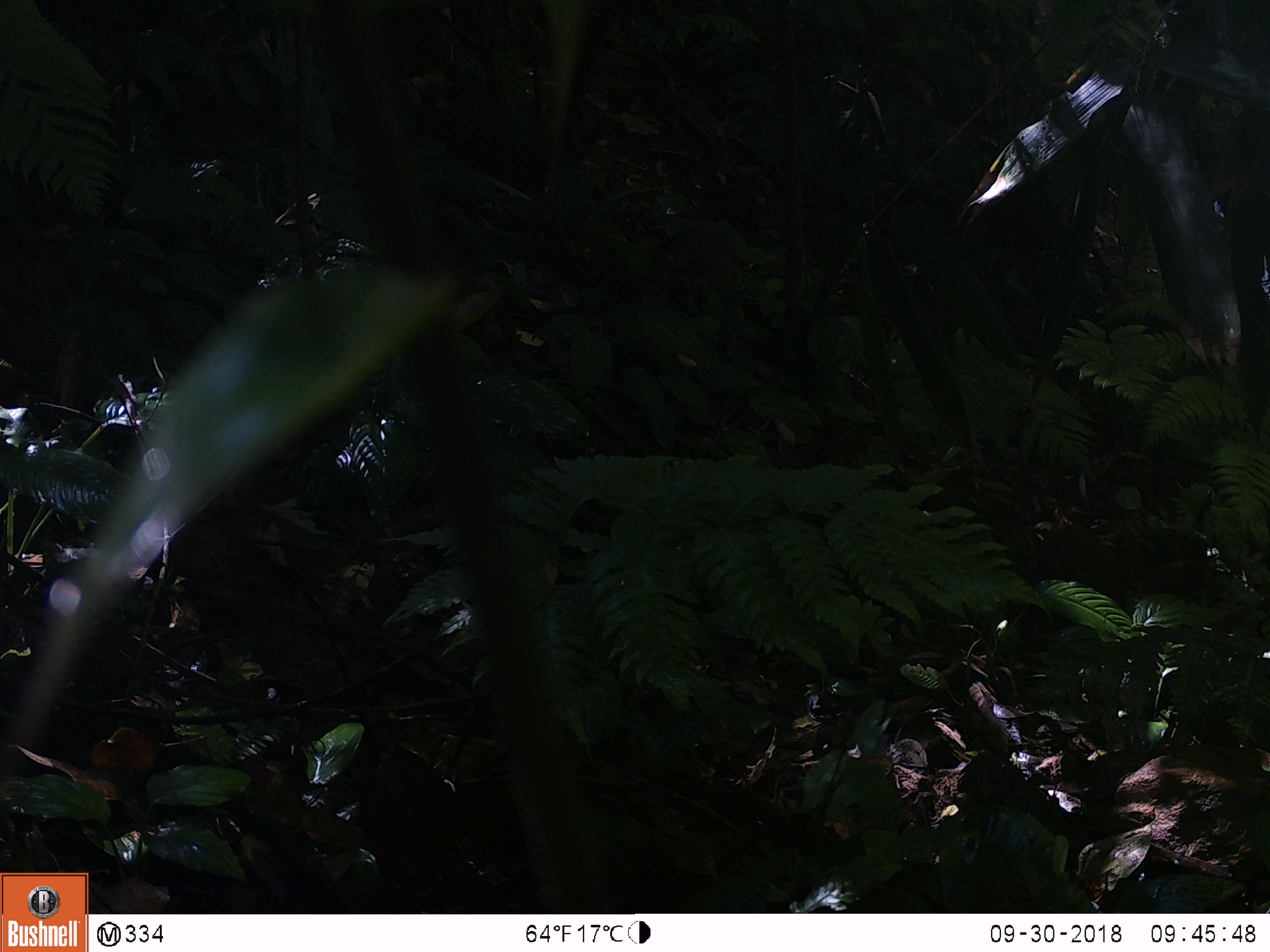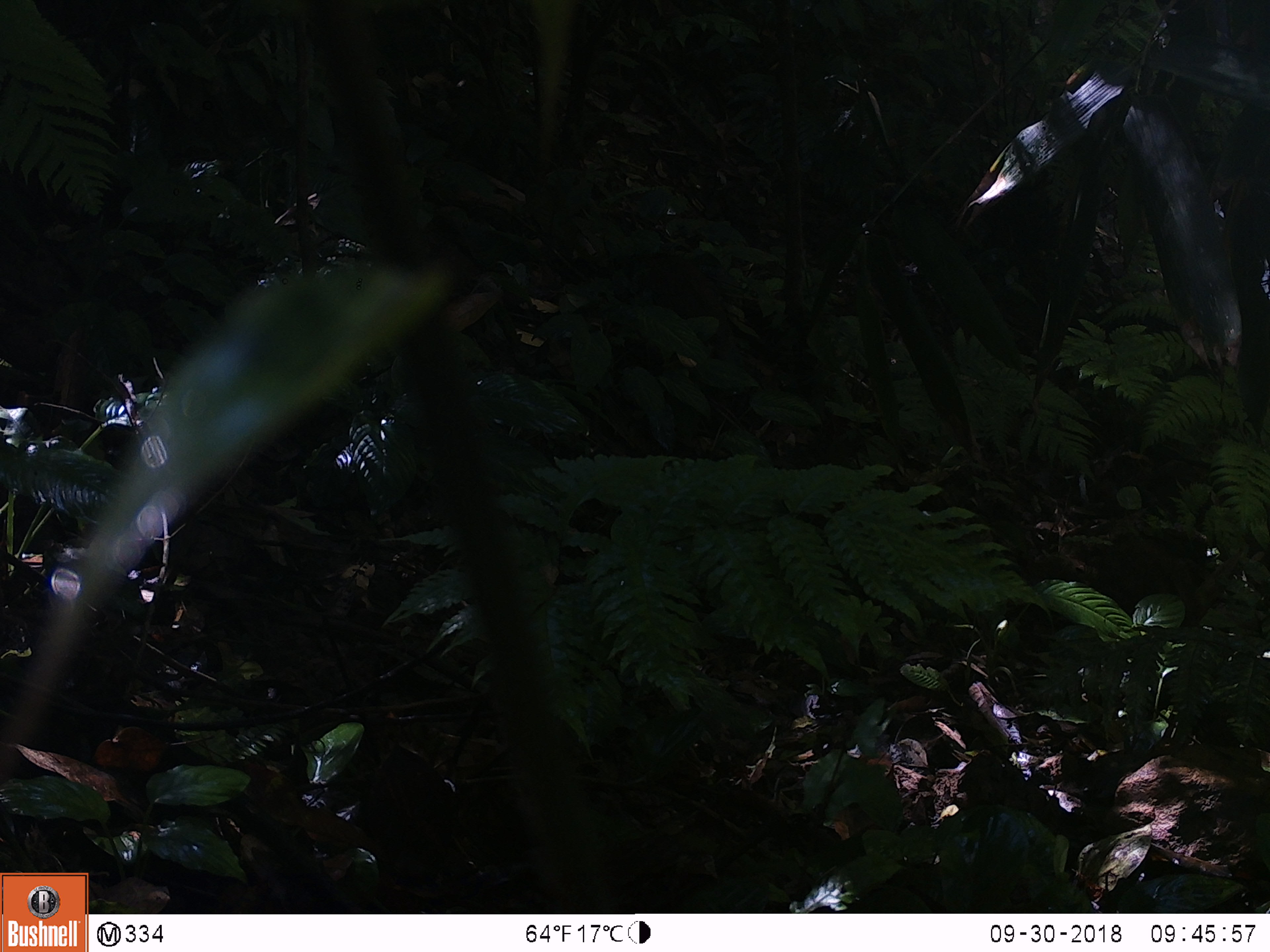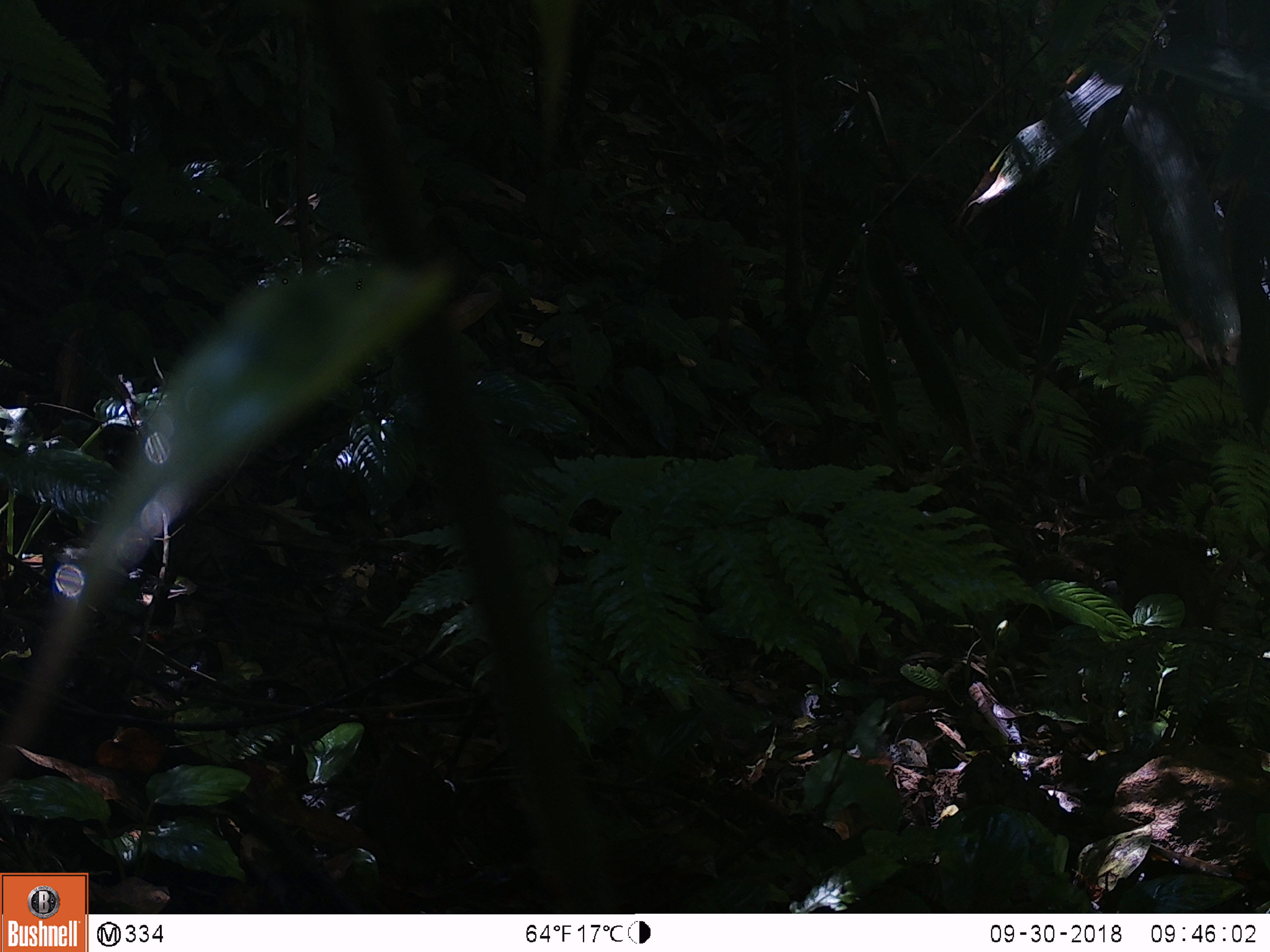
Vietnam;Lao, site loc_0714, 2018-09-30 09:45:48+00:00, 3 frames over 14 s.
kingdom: Animalia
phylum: Chordata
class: Mammalia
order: Artiodactyla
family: Suidae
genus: Sus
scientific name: Sus scrofa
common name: eurasian wild pig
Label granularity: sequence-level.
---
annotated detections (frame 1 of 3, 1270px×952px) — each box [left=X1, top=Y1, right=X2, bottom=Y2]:
eurasian wild pig: [left=1024, top=523, right=1121, bottom=622]; [left=648, top=225, right=738, bottom=318]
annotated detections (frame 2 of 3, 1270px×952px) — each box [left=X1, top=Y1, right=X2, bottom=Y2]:
eurasian wild pig: [left=611, top=253, right=736, bottom=363]; [left=1094, top=527, right=1204, bottom=628]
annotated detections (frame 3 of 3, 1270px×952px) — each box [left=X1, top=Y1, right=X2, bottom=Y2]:
eurasian wild pig: [left=655, top=238, right=736, bottom=361]; [left=1118, top=544, right=1209, bottom=629]